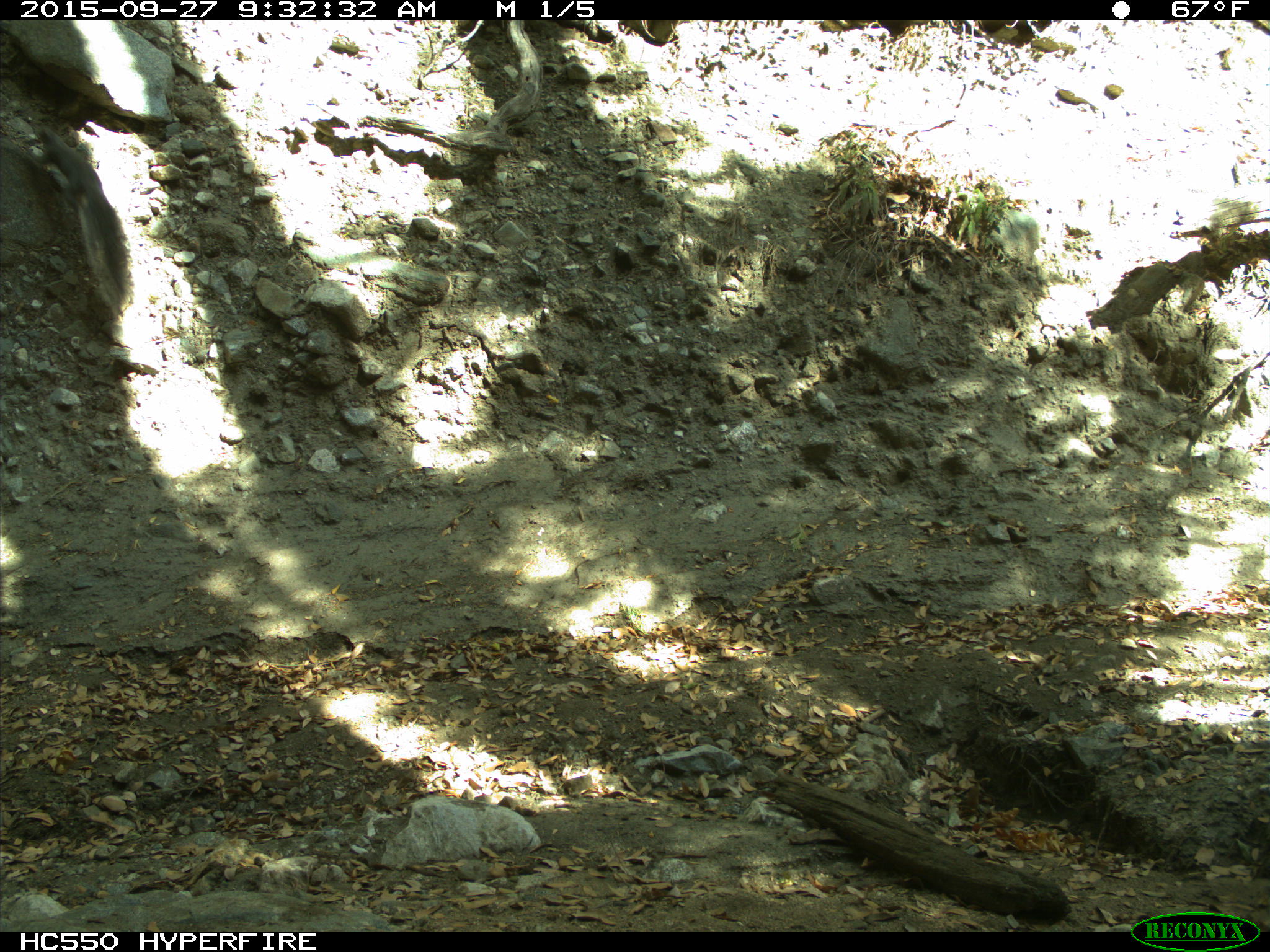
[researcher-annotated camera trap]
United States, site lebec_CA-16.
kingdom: Animalia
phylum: Chordata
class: Mammalia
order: Rodentia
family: Sciuridae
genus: Sciurus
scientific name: Sciurus carolinensis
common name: eastern gray squirrel